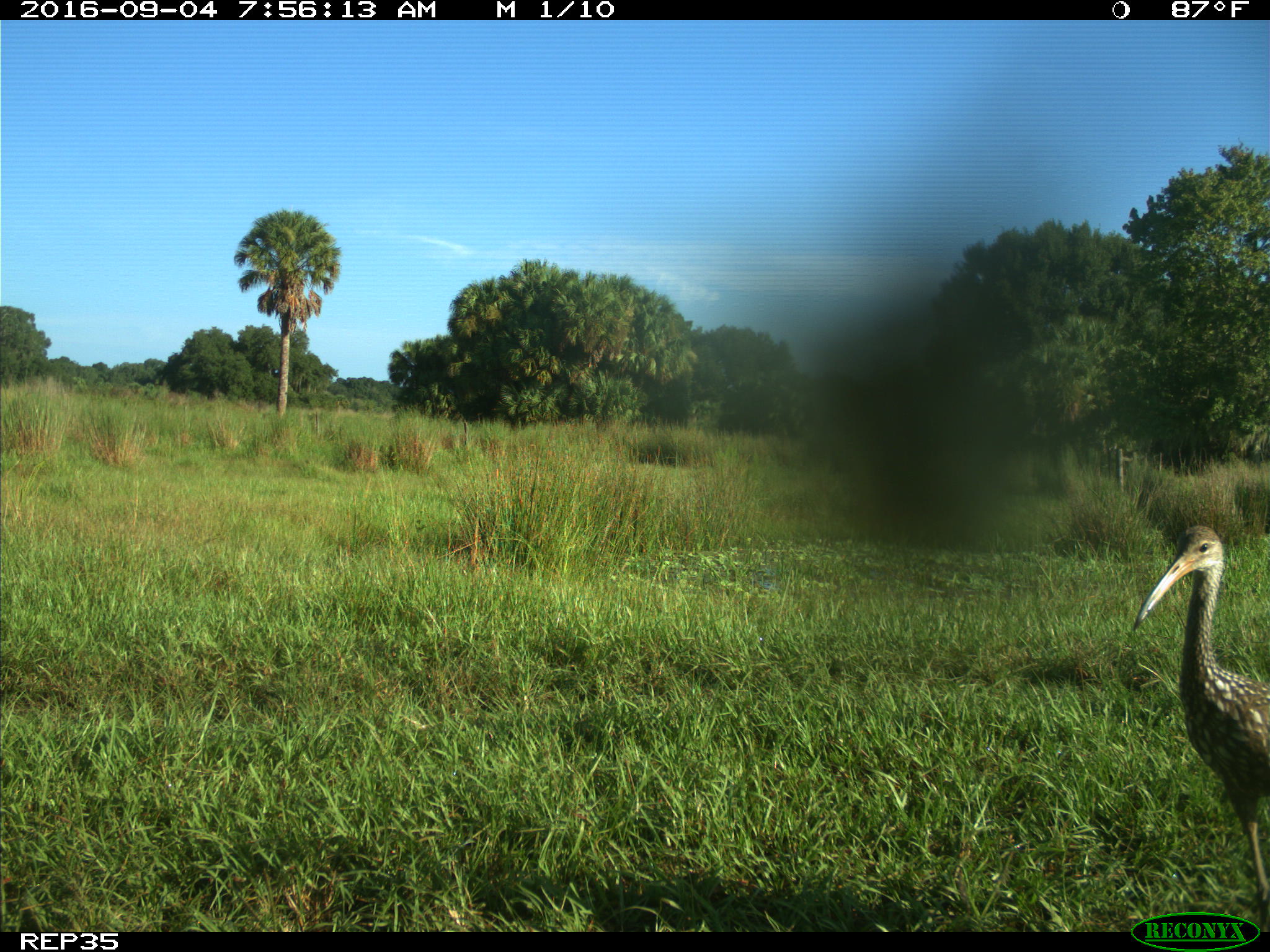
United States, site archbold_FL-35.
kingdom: Animalia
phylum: Chordata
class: Aves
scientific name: Aves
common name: birds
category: unidentified bird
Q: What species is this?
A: Unidentified bird (birds) (Aves).